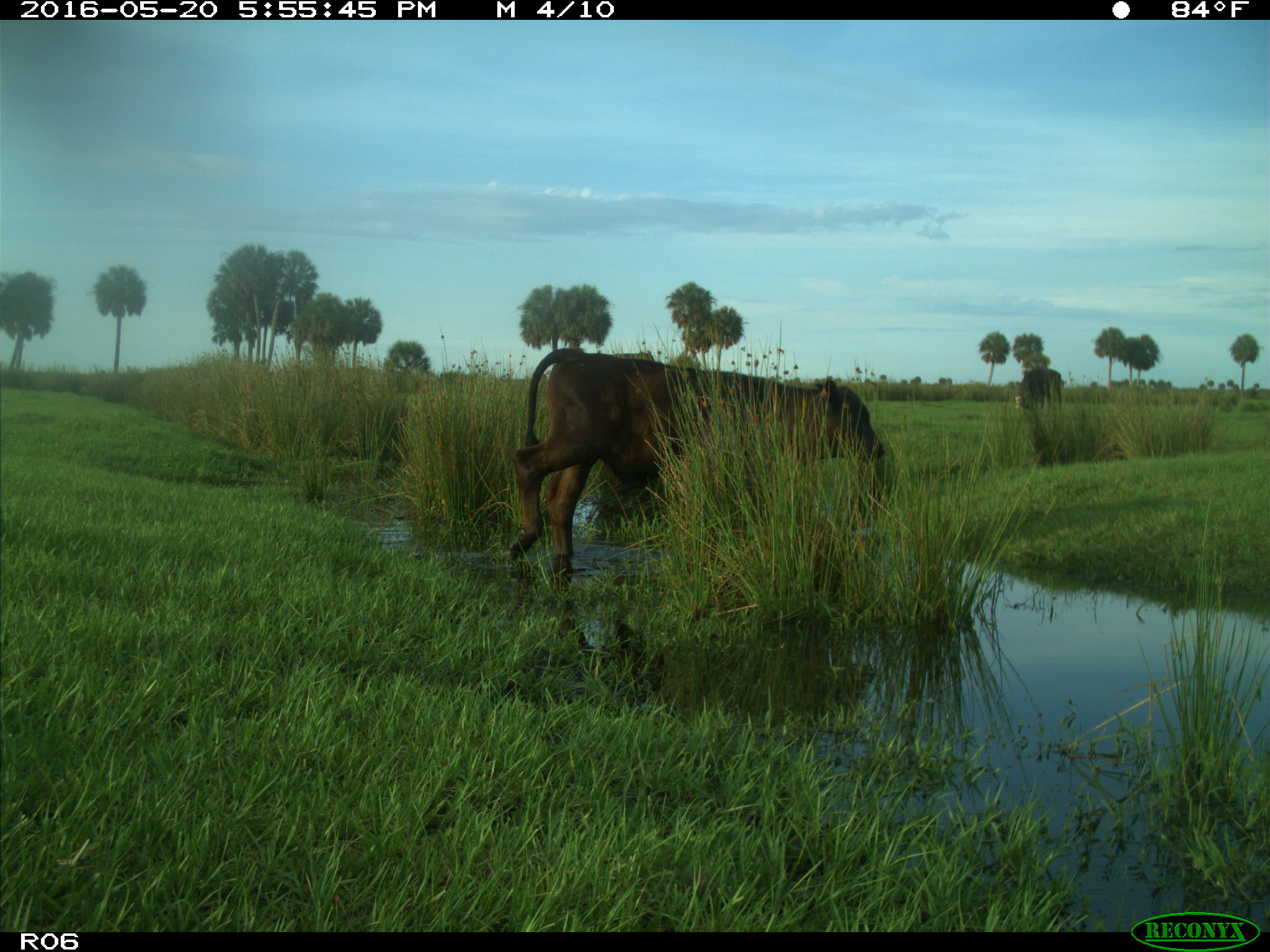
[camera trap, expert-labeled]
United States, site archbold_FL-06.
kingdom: Animalia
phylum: Chordata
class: Mammalia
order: Artiodactyla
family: Bovidae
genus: Bos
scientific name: Bos taurus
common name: domestic cow